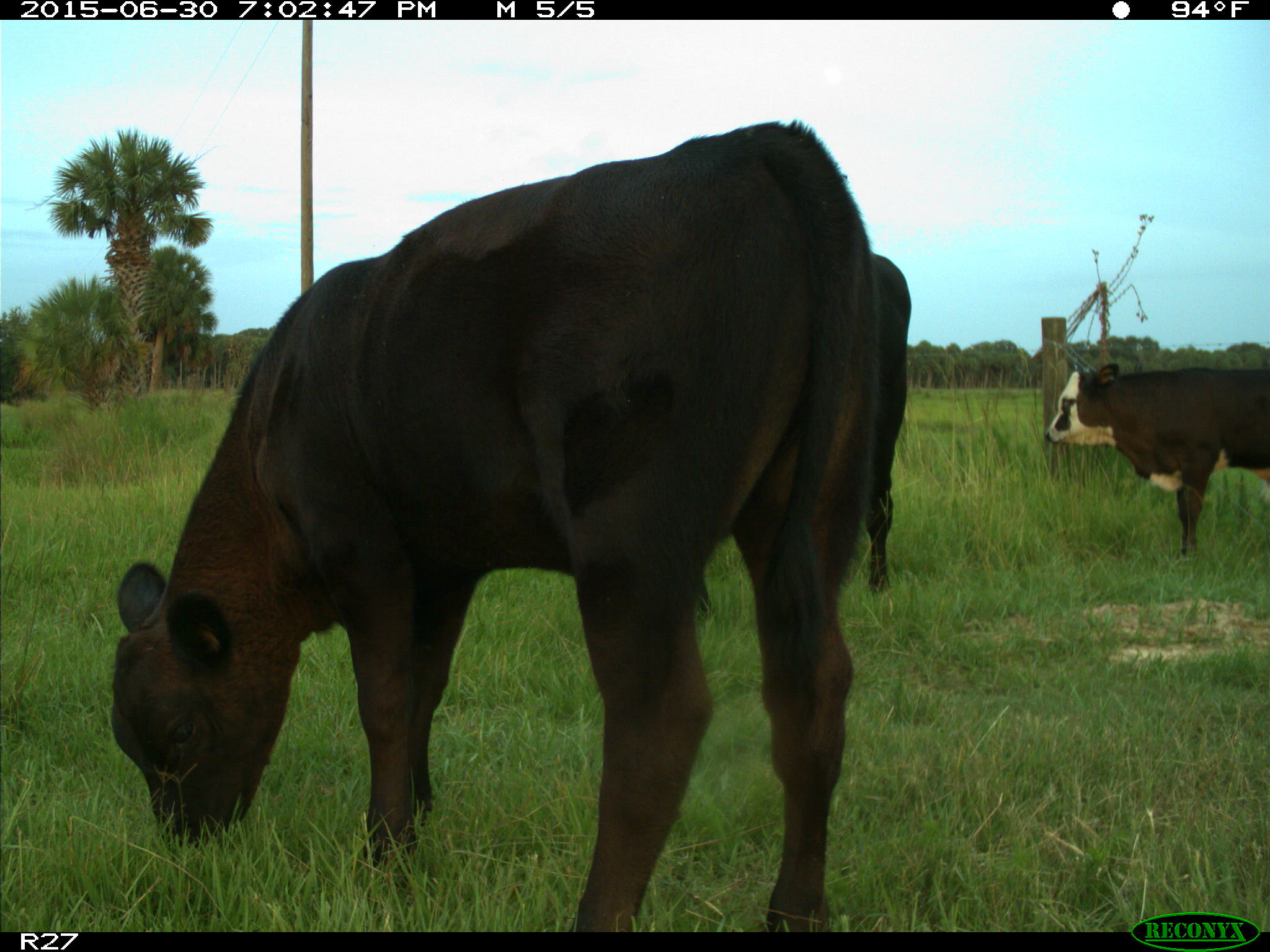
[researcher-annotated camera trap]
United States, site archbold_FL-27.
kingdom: Animalia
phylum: Chordata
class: Mammalia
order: Artiodactyla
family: Bovidae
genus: Bos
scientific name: Bos taurus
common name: domestic cow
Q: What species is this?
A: Bos taurus (domestic cow).